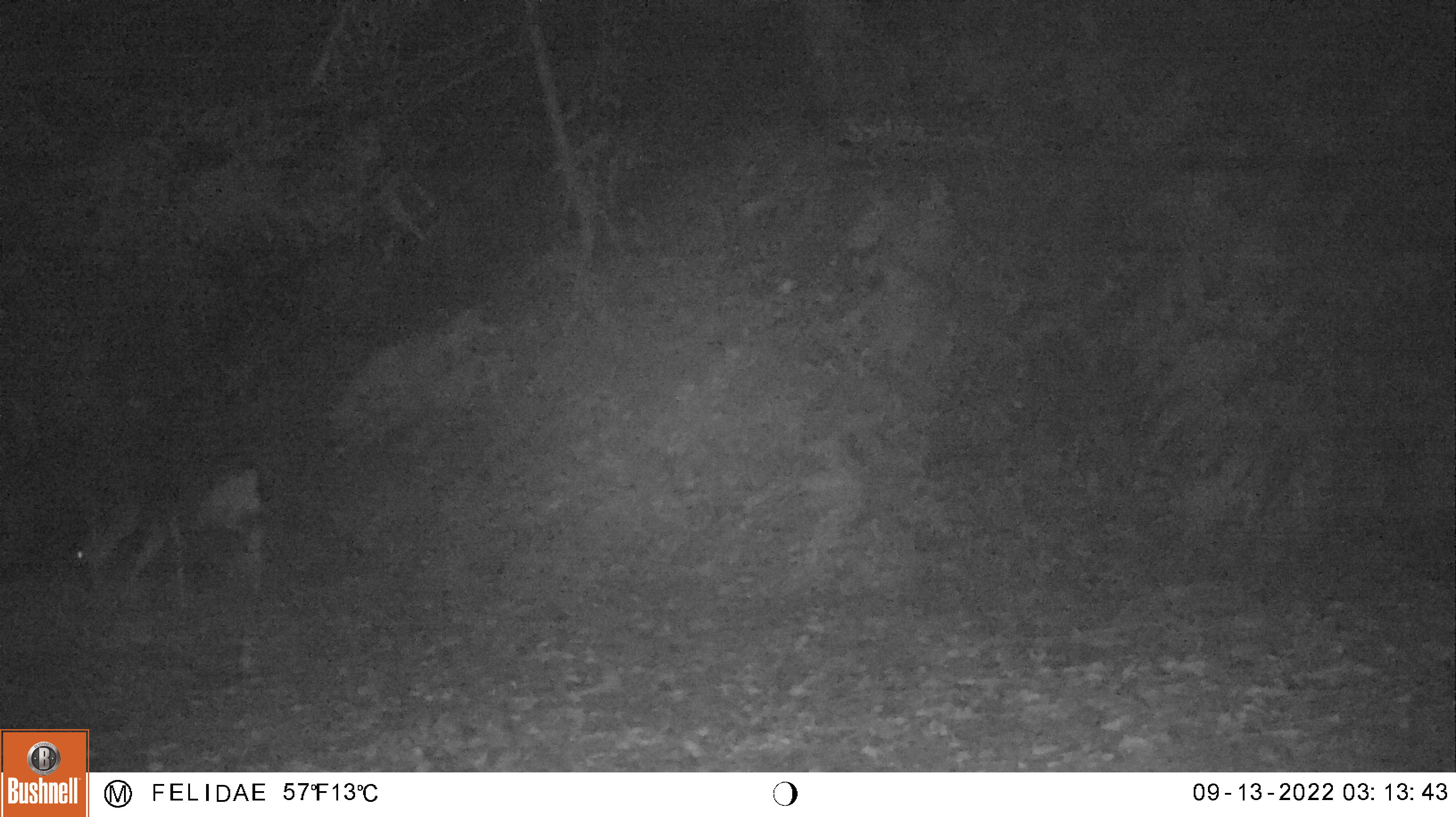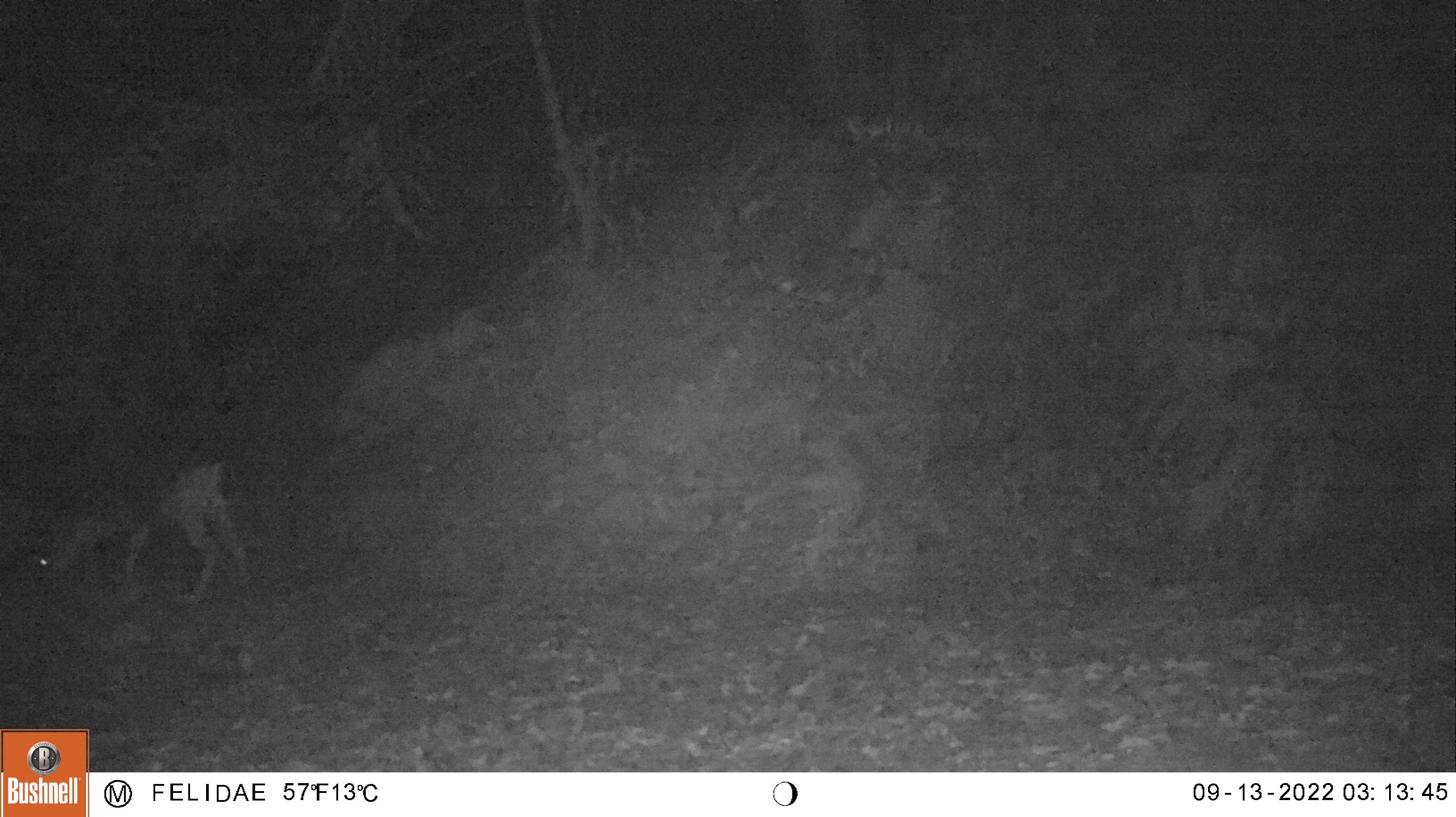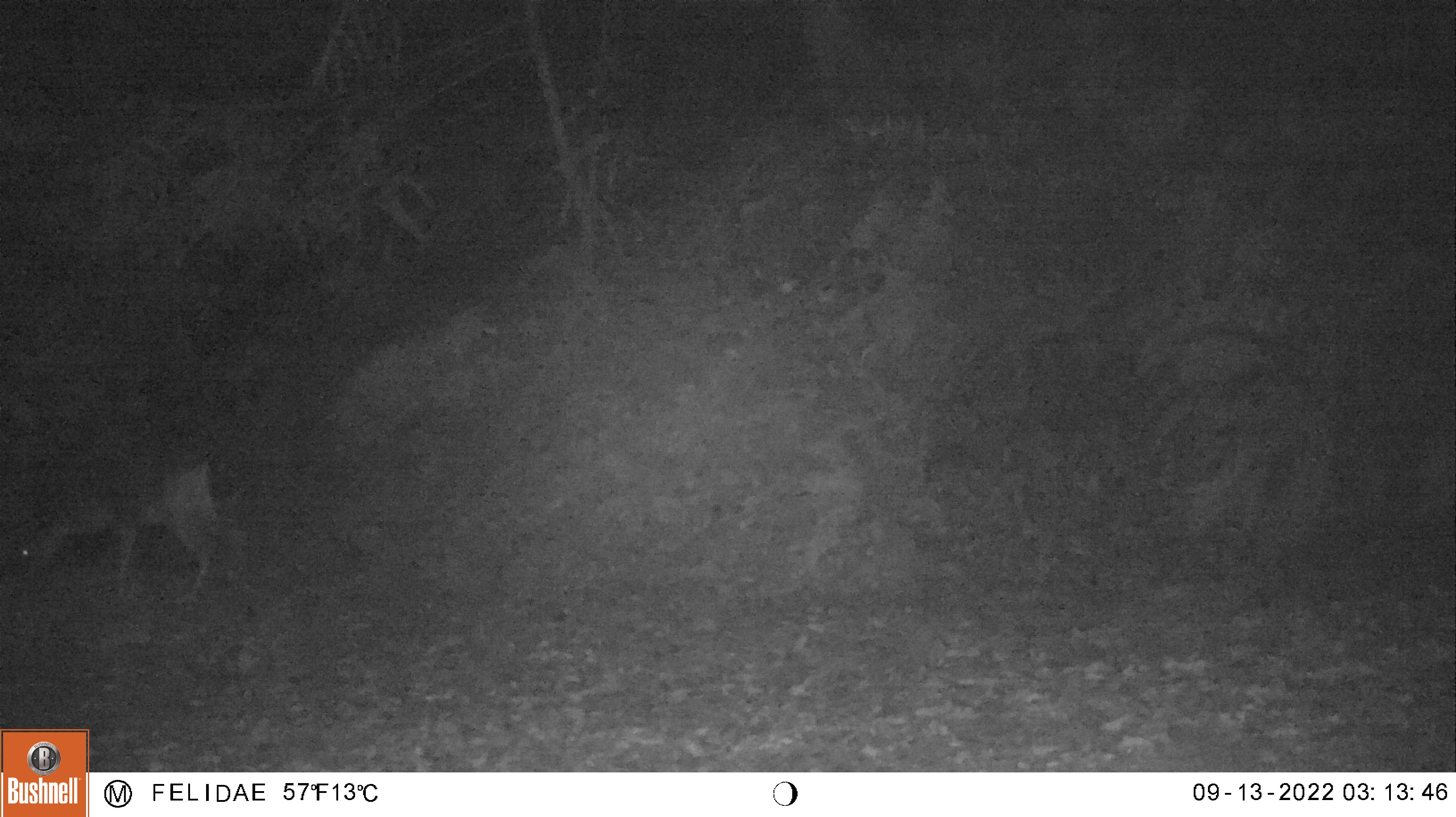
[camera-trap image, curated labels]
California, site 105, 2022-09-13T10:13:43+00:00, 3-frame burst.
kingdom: Animalia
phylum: Chordata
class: Mammalia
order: Artiodactyla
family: Cervidae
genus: Odocoileus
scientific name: Odocoileus hemionus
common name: mule deer